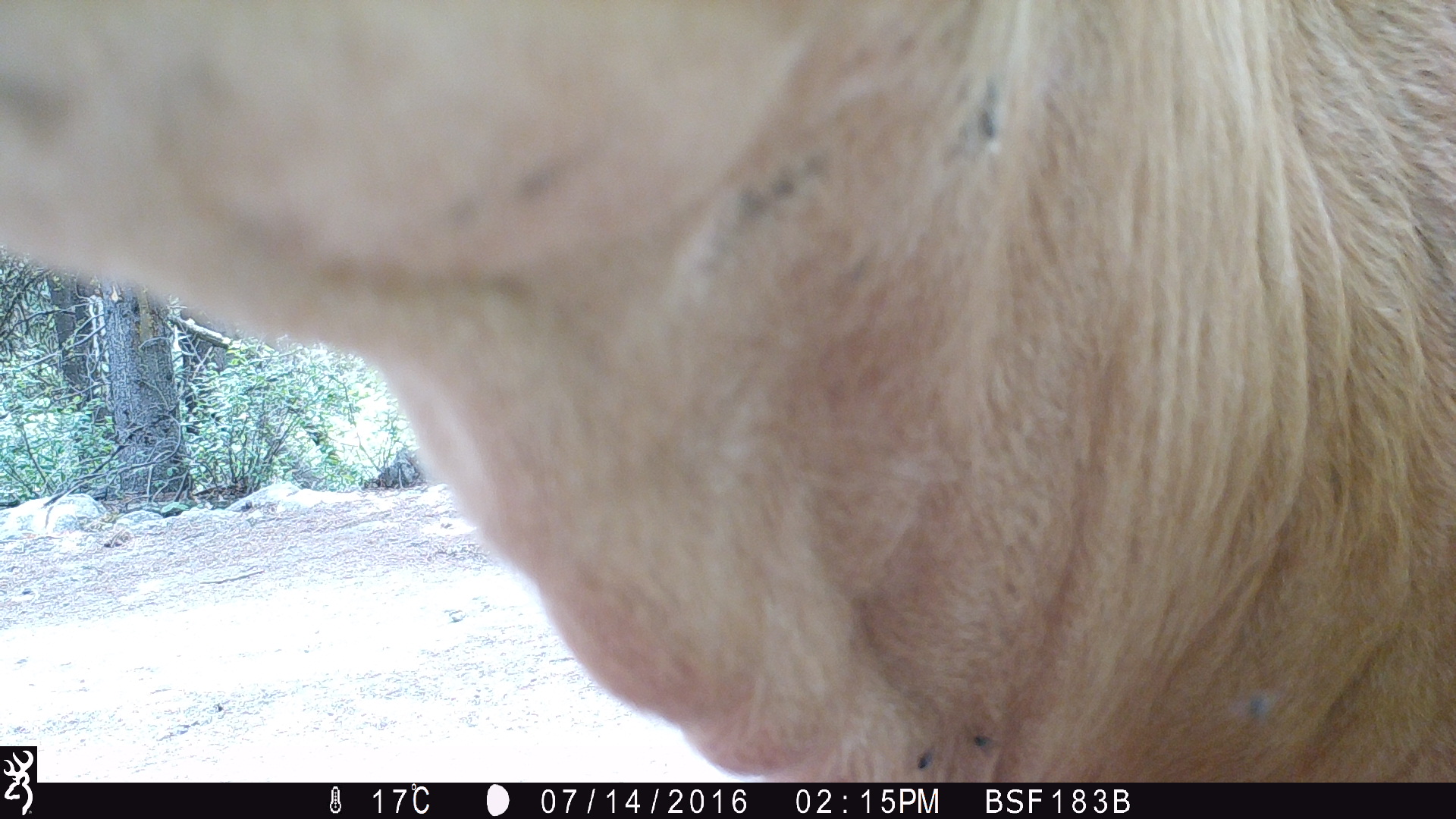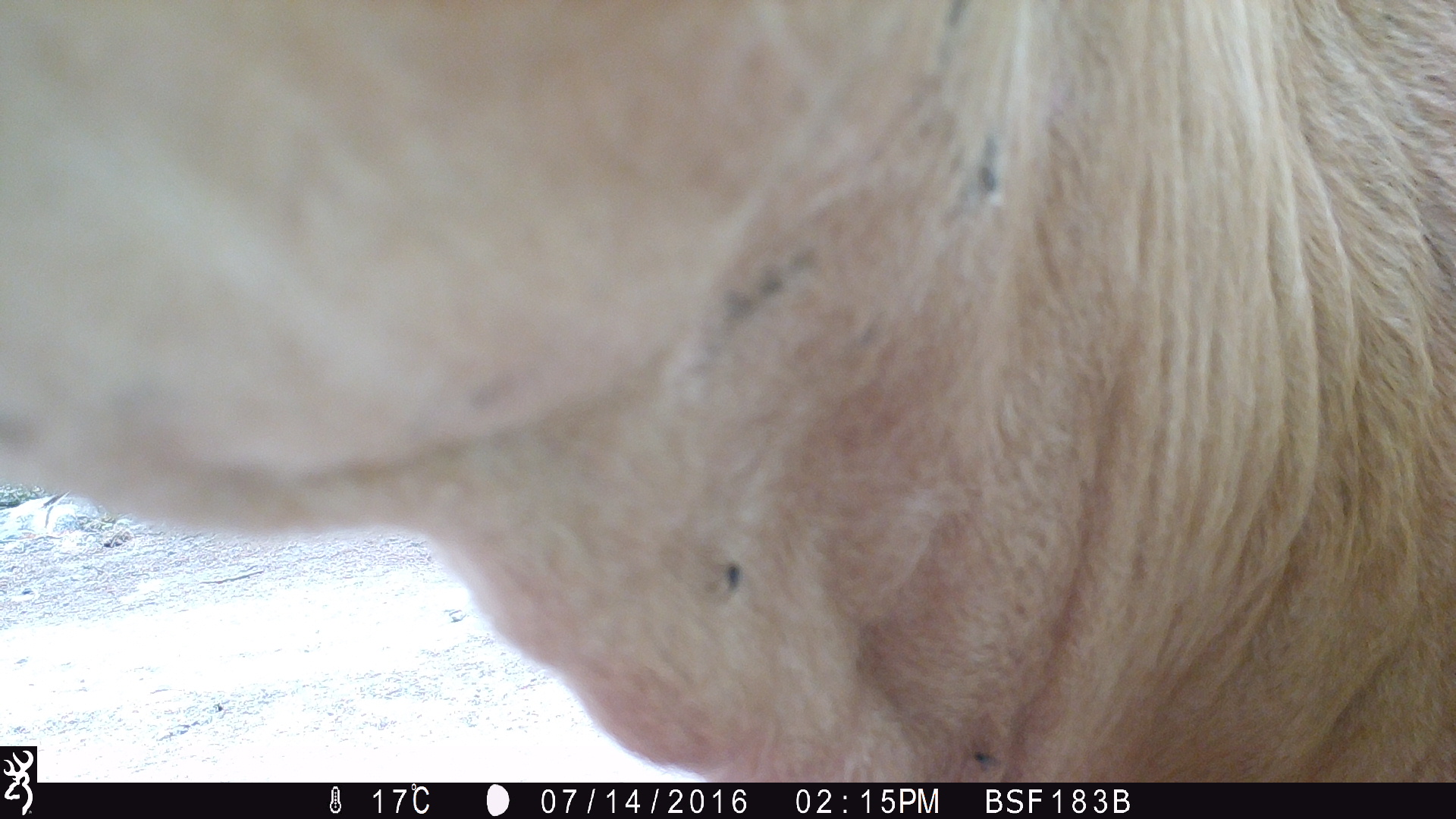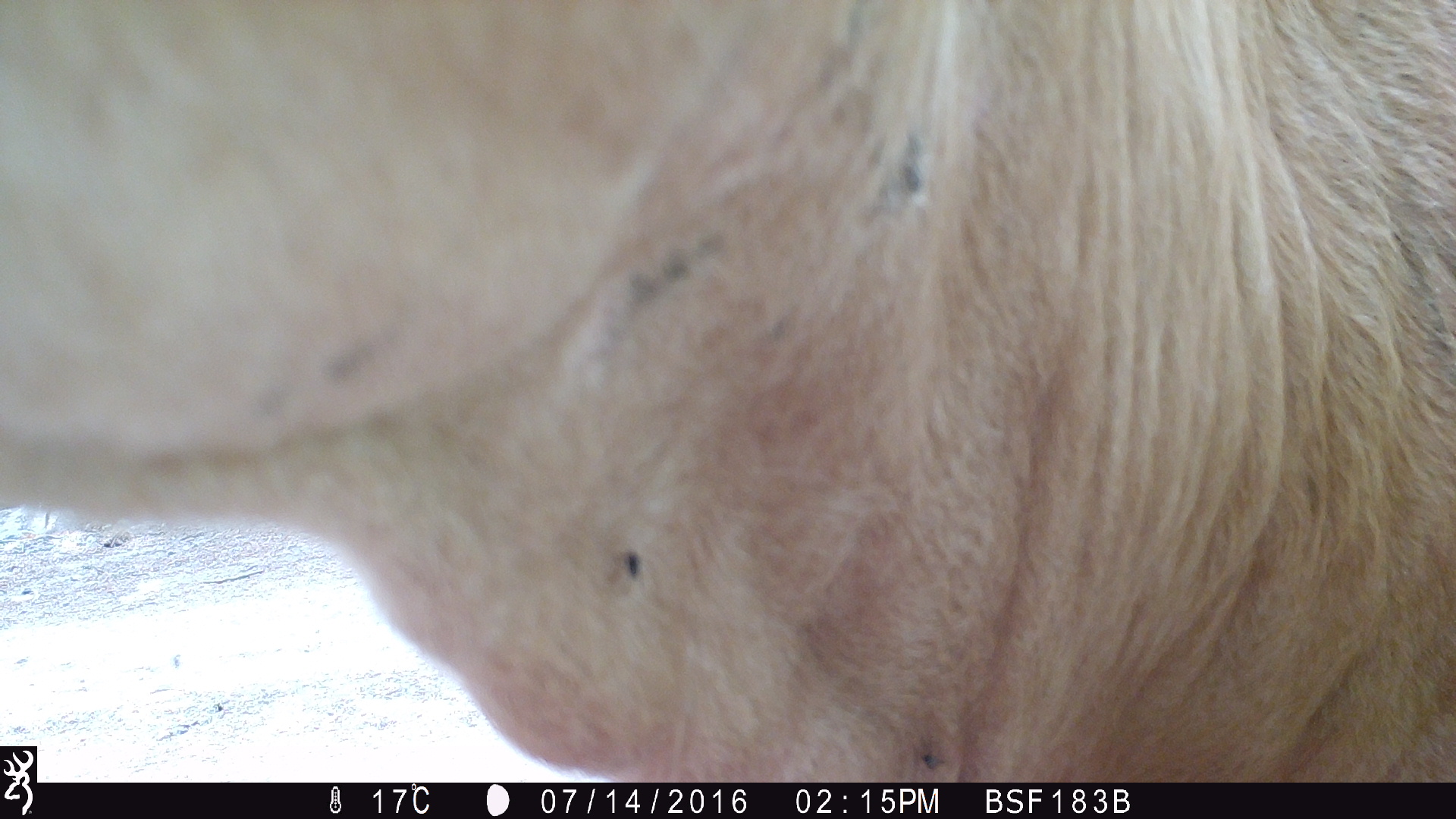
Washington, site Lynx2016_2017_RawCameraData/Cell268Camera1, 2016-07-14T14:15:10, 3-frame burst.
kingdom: Animalia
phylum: Chordata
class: Mammalia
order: Artiodactyla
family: Bovidae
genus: Bos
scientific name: Bos taurus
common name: domestic cattle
Domestic cattle (Bos taurus). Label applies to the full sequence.